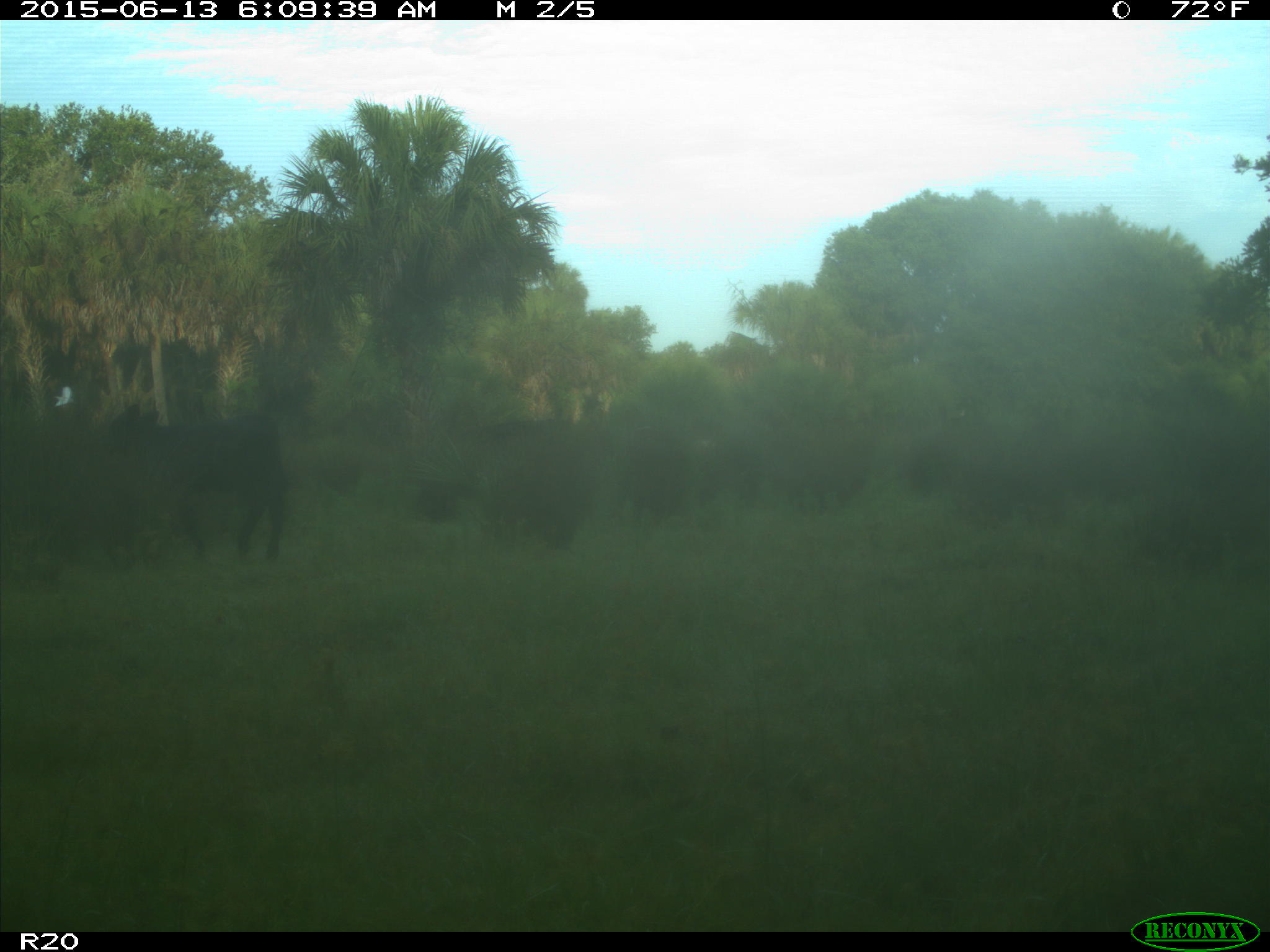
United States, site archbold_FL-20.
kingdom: Animalia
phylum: Chordata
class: Mammalia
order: Artiodactyla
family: Bovidae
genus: Bos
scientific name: Bos taurus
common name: domestic cow